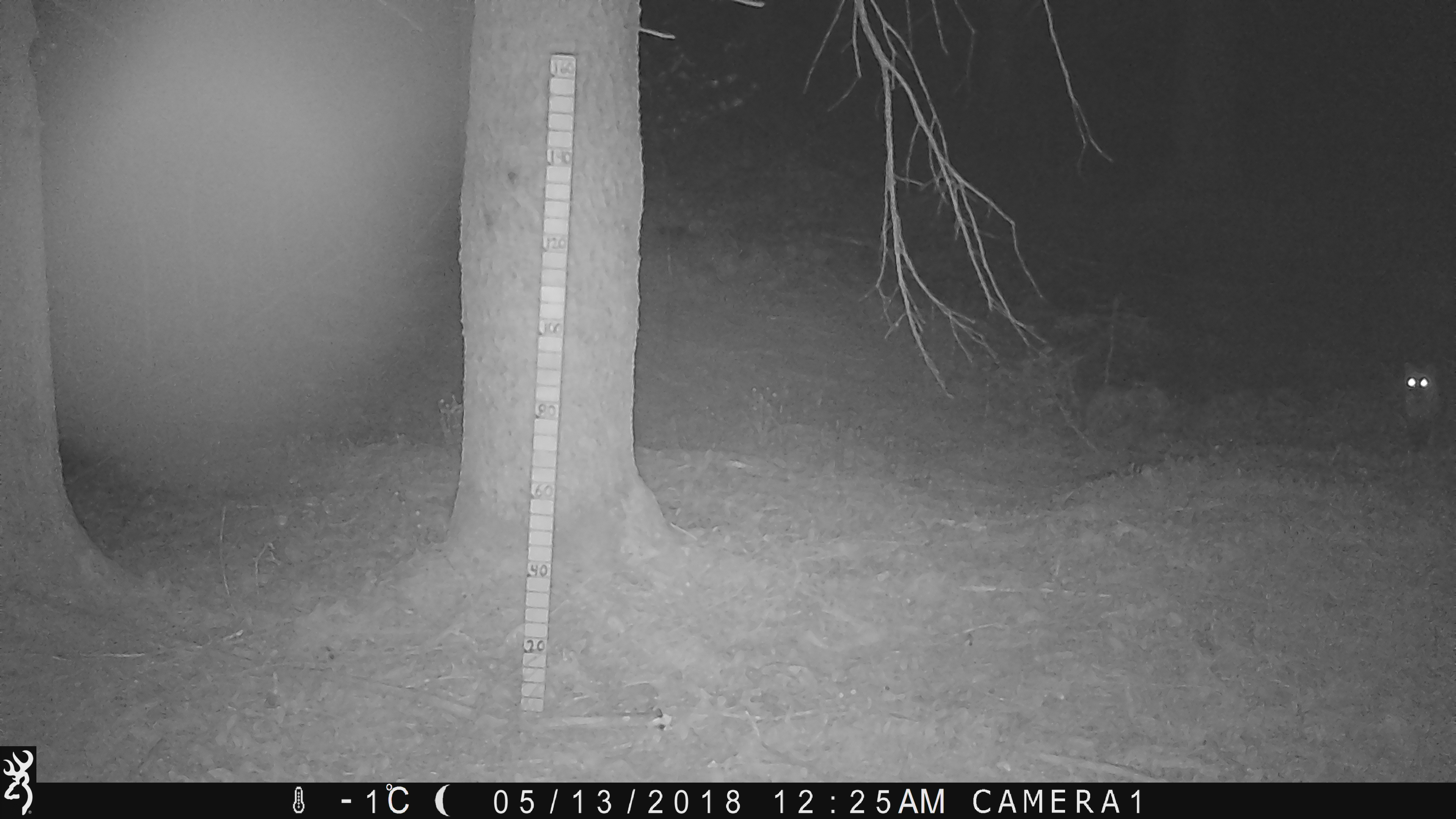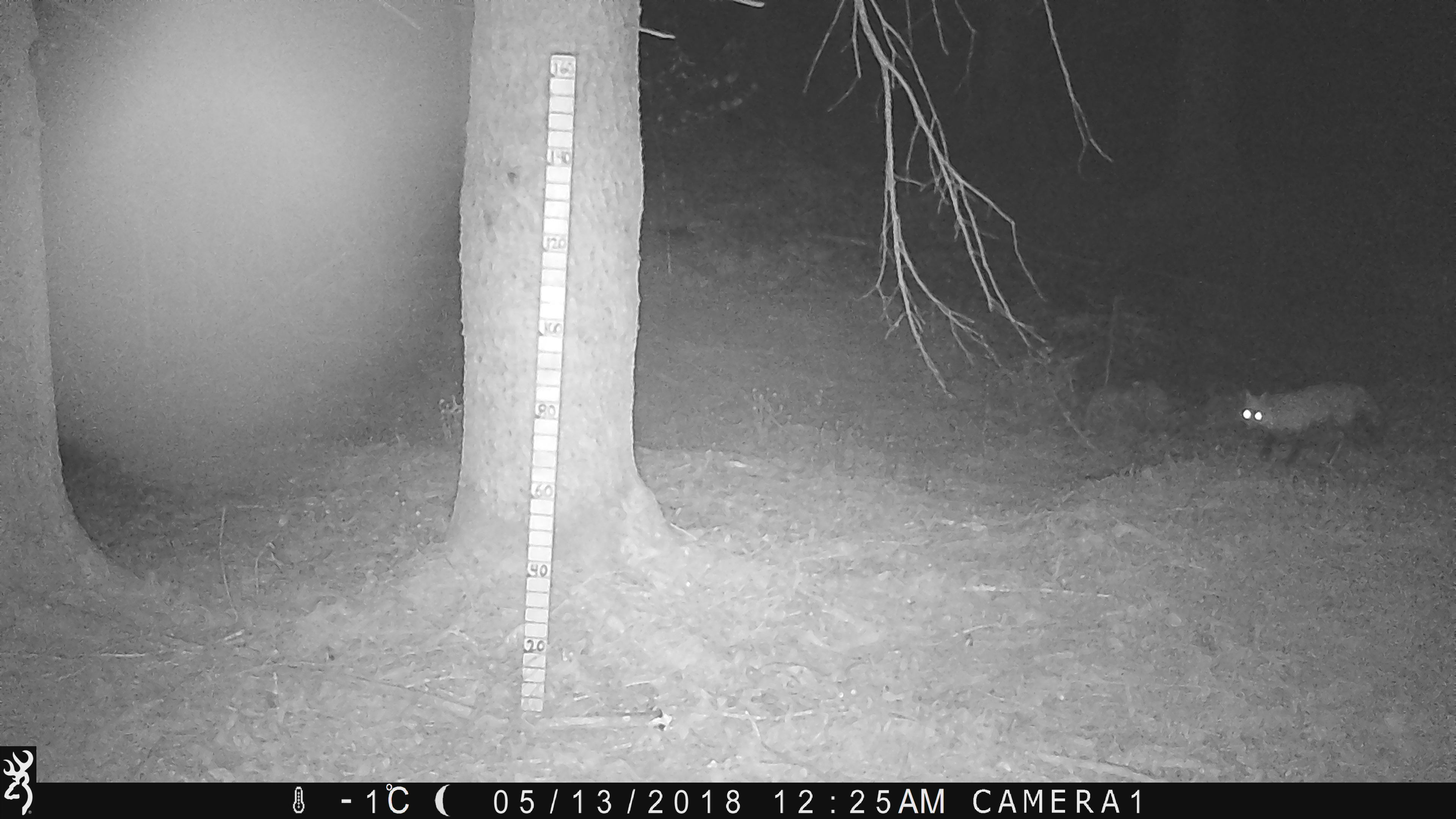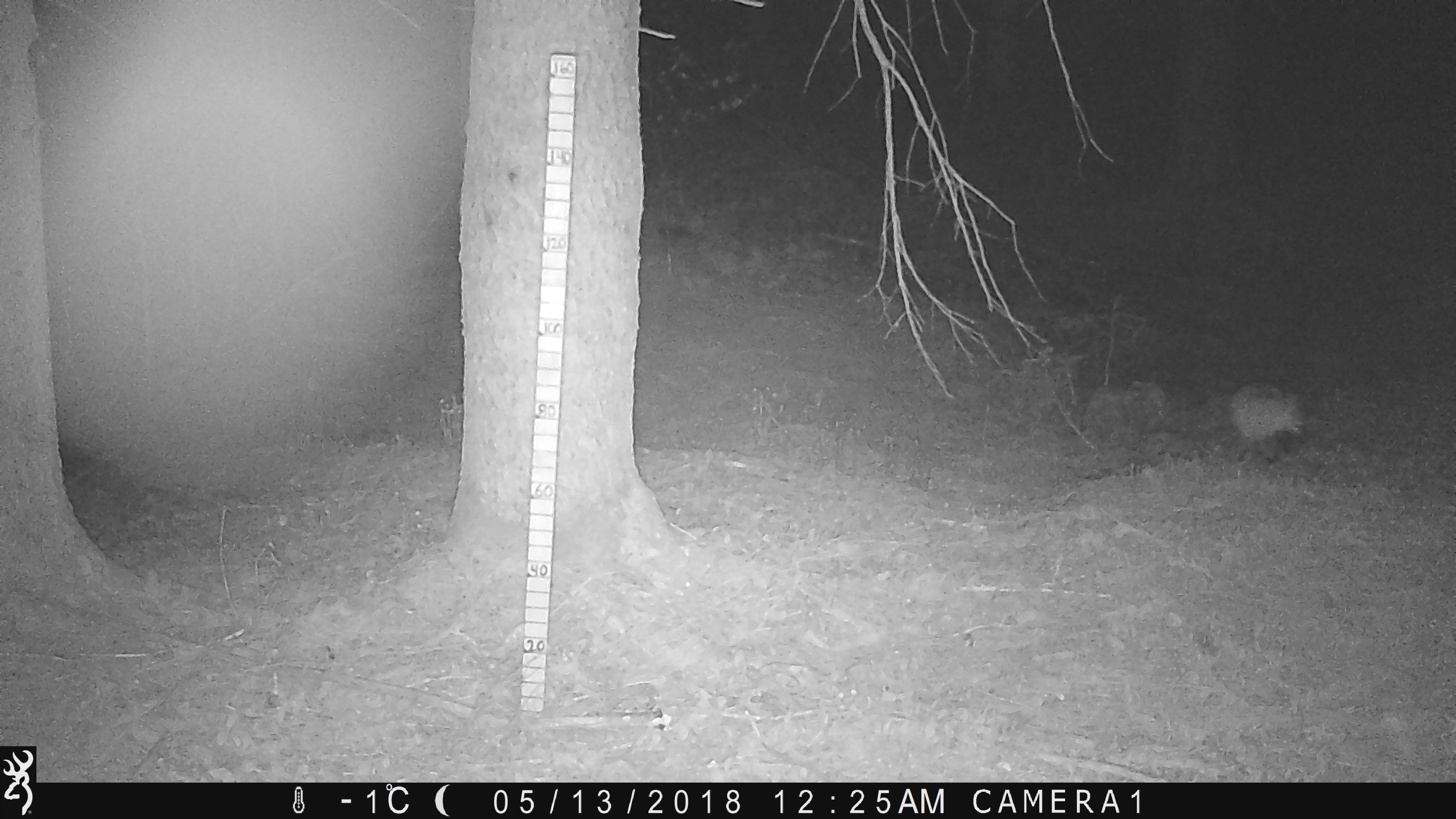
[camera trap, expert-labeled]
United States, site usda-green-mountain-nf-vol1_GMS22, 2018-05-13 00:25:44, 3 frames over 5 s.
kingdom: Animalia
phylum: Chordata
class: Mammalia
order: Carnivora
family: Canidae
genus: Vulpes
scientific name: Vulpes vulpes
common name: red fox